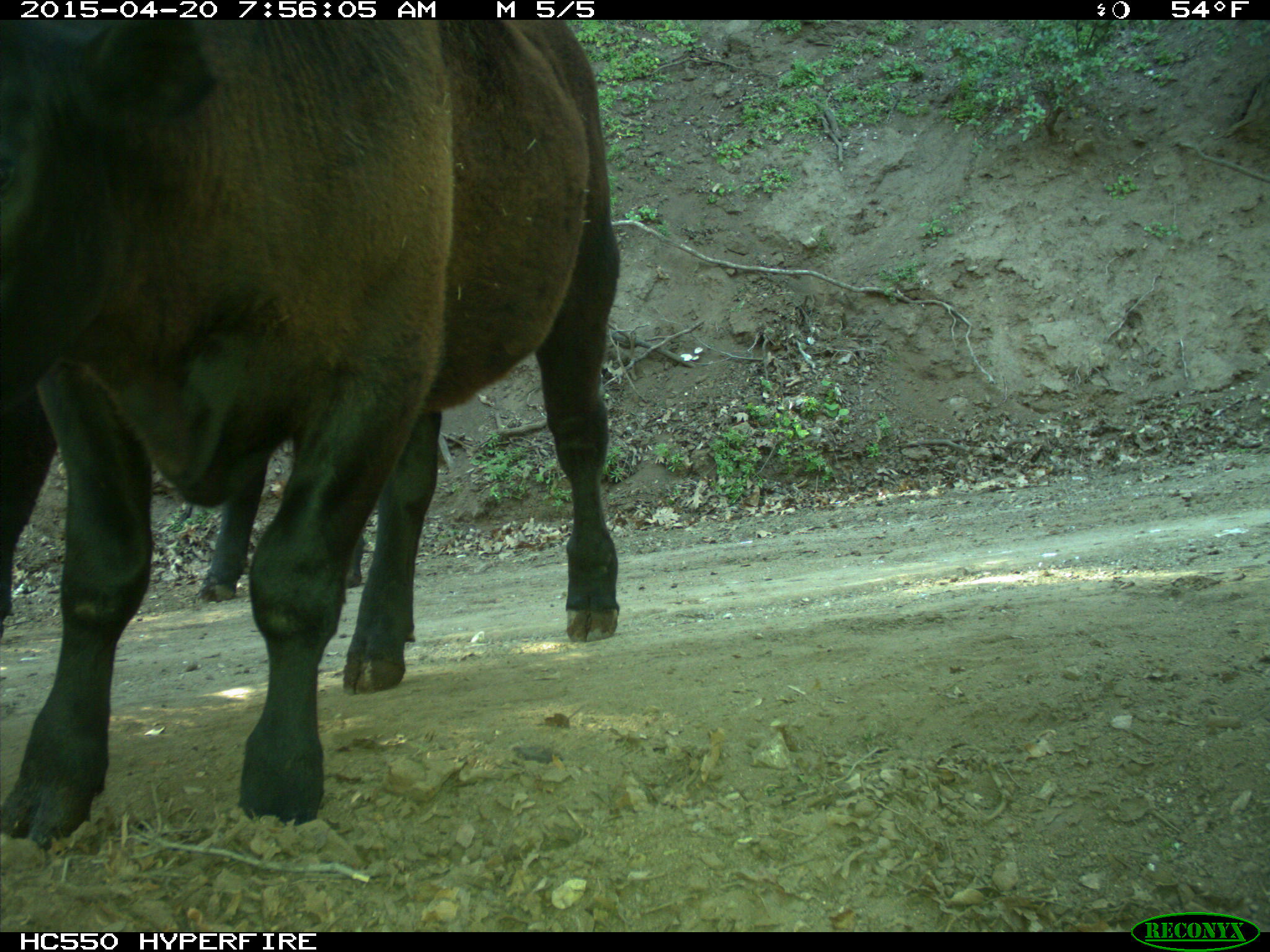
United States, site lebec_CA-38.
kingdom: Animalia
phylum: Chordata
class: Mammalia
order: Artiodactyla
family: Bovidae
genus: Bos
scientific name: Bos taurus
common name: domestic cow